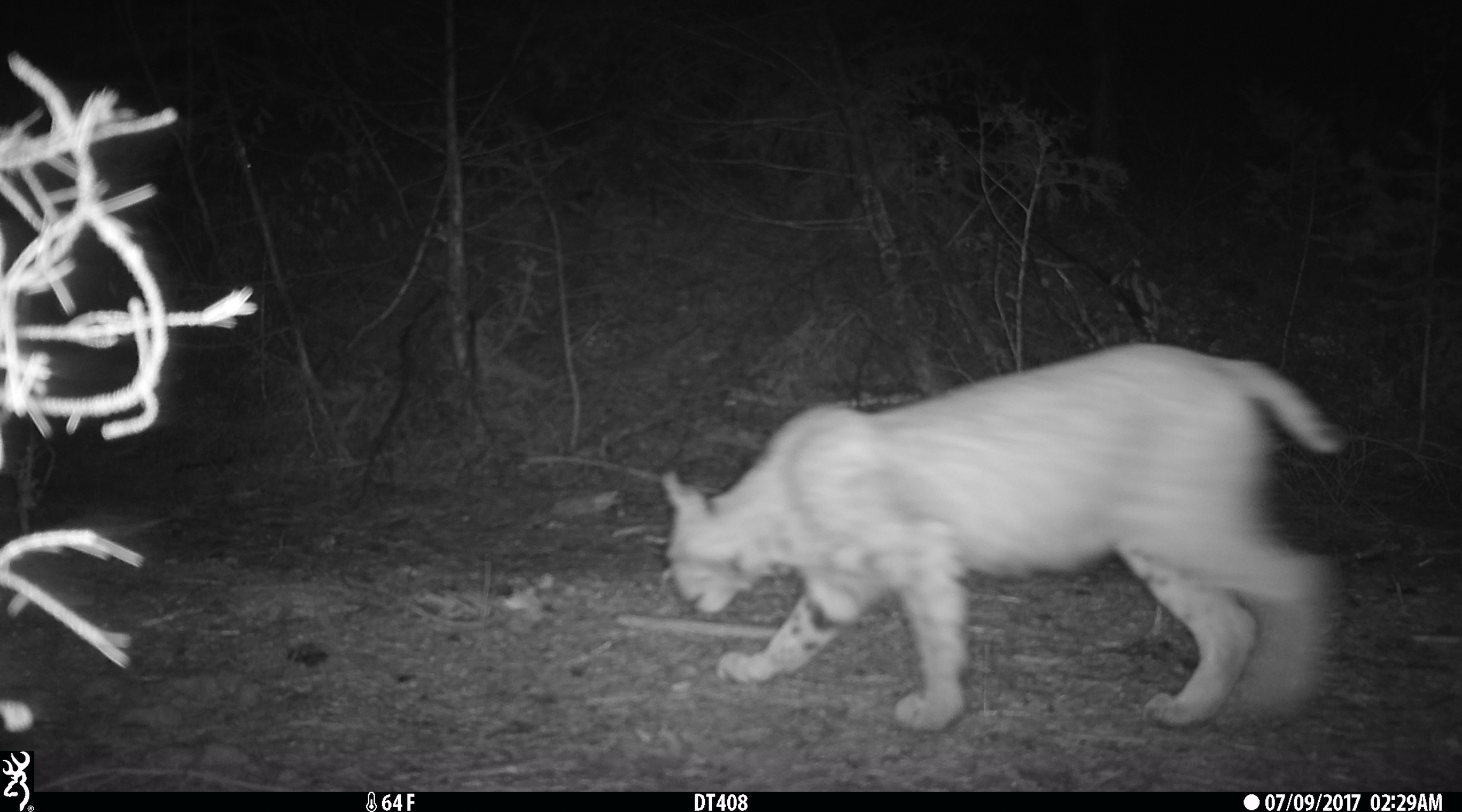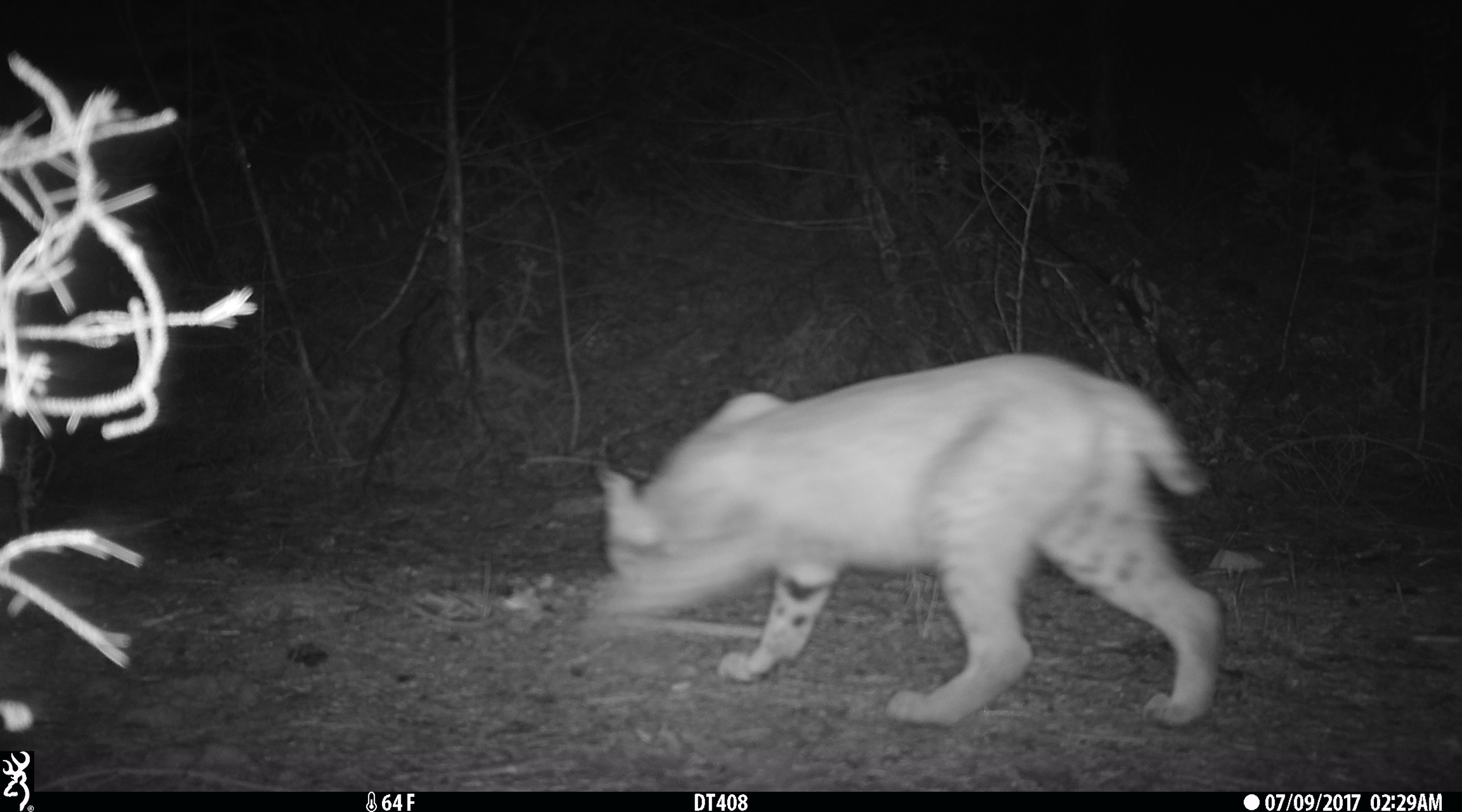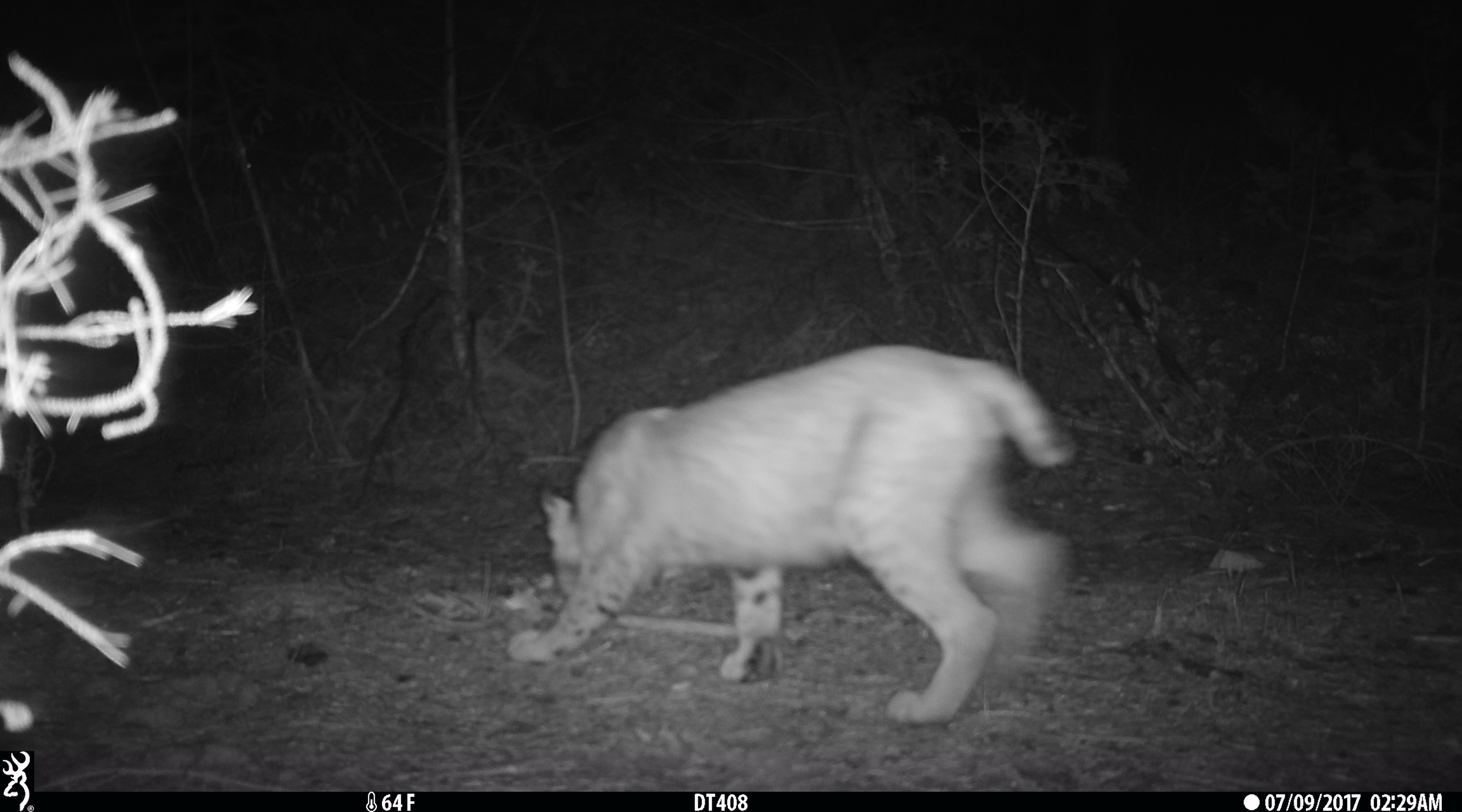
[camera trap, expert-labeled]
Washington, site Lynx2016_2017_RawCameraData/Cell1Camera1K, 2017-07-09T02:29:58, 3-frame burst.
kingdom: Animalia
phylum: Chordata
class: Mammalia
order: Carnivora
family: Felidae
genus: Lynx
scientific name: Lynx rufus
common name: bobcat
Lynx rufus (bobcat). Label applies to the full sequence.